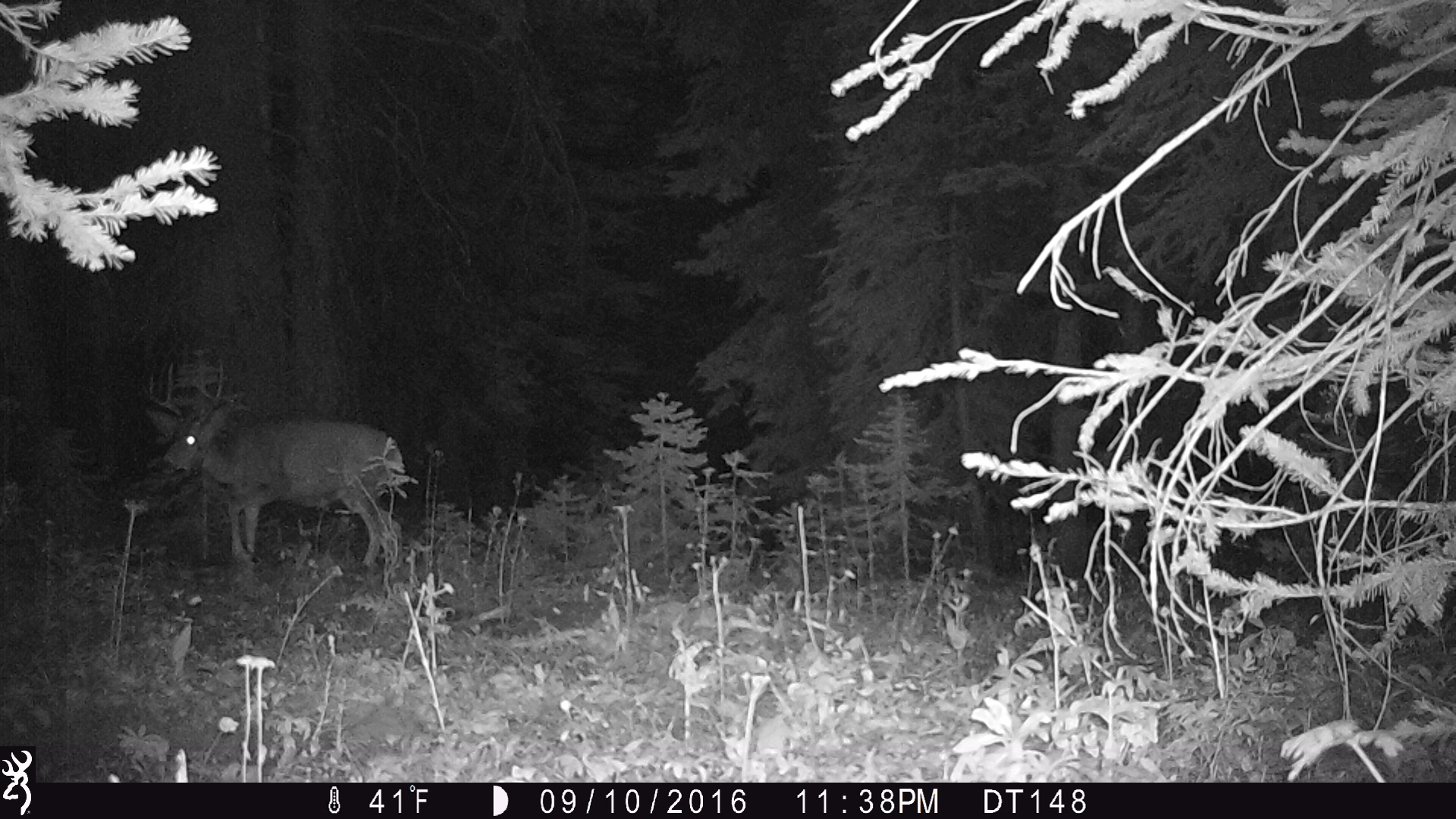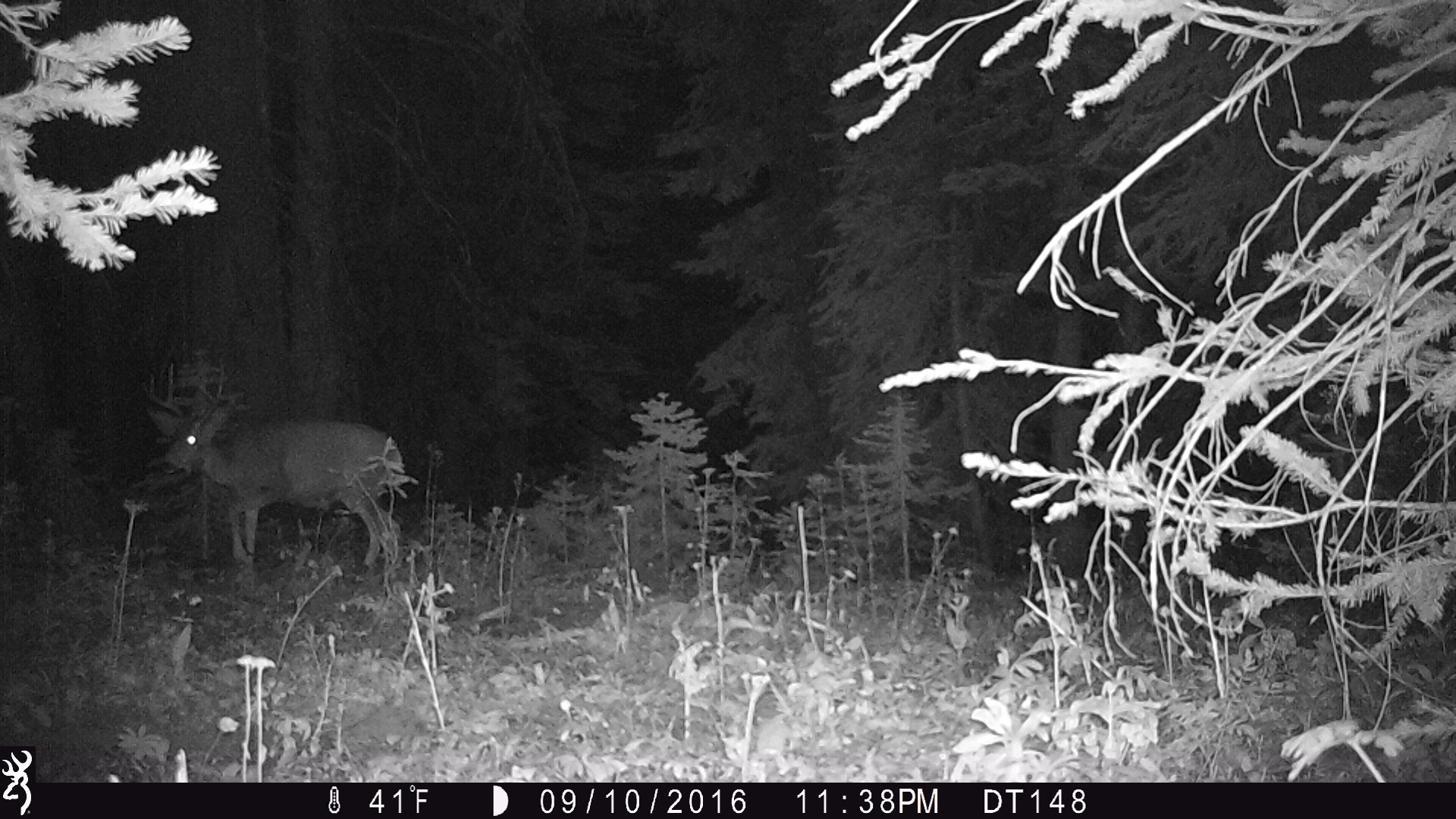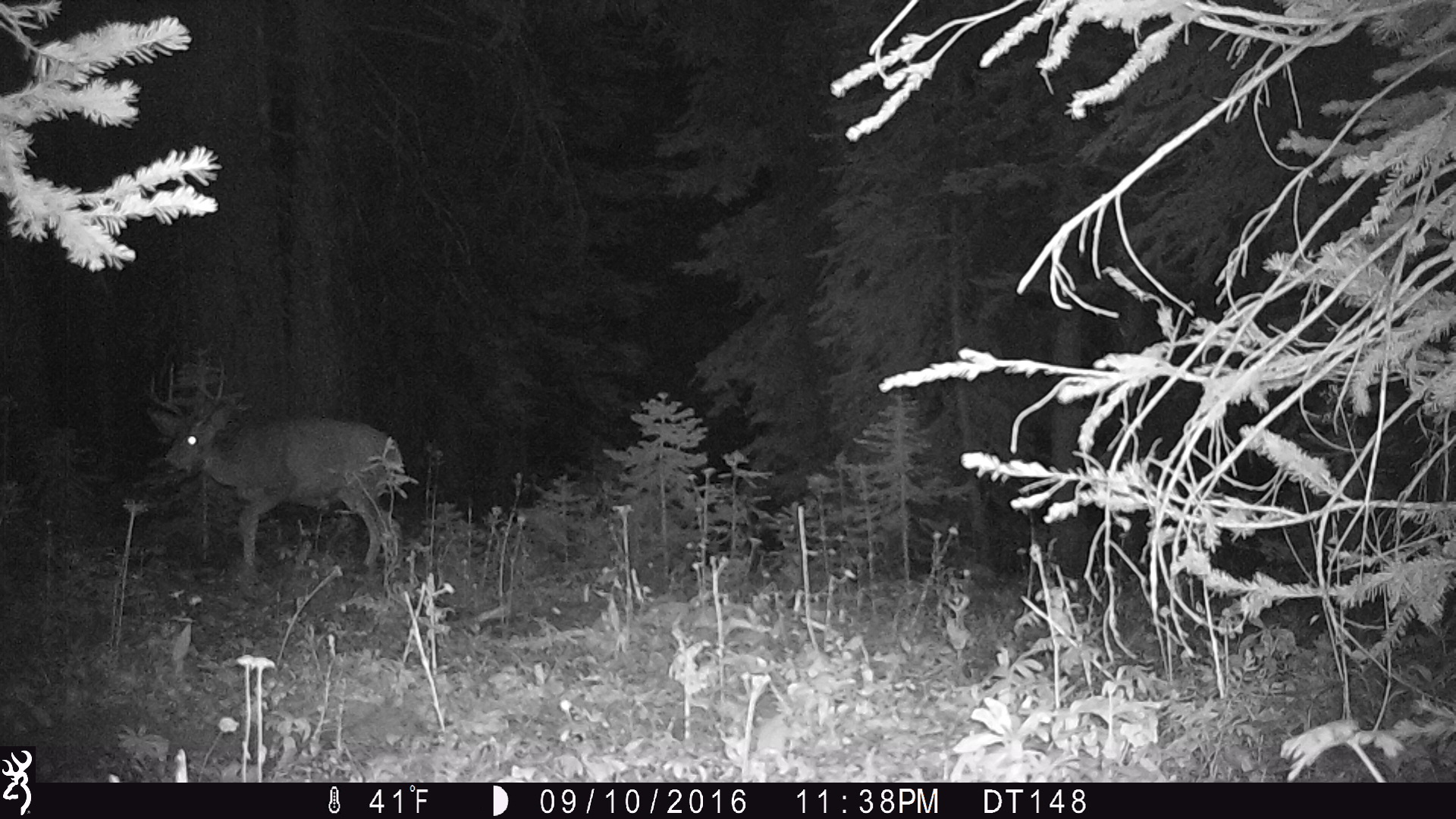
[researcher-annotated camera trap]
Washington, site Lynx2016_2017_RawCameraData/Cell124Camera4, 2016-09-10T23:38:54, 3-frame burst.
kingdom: Animalia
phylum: Chordata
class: Mammalia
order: Artiodactyla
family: Cervidae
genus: Odocoileus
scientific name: Odocoileus hemionus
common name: mule deer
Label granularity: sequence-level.